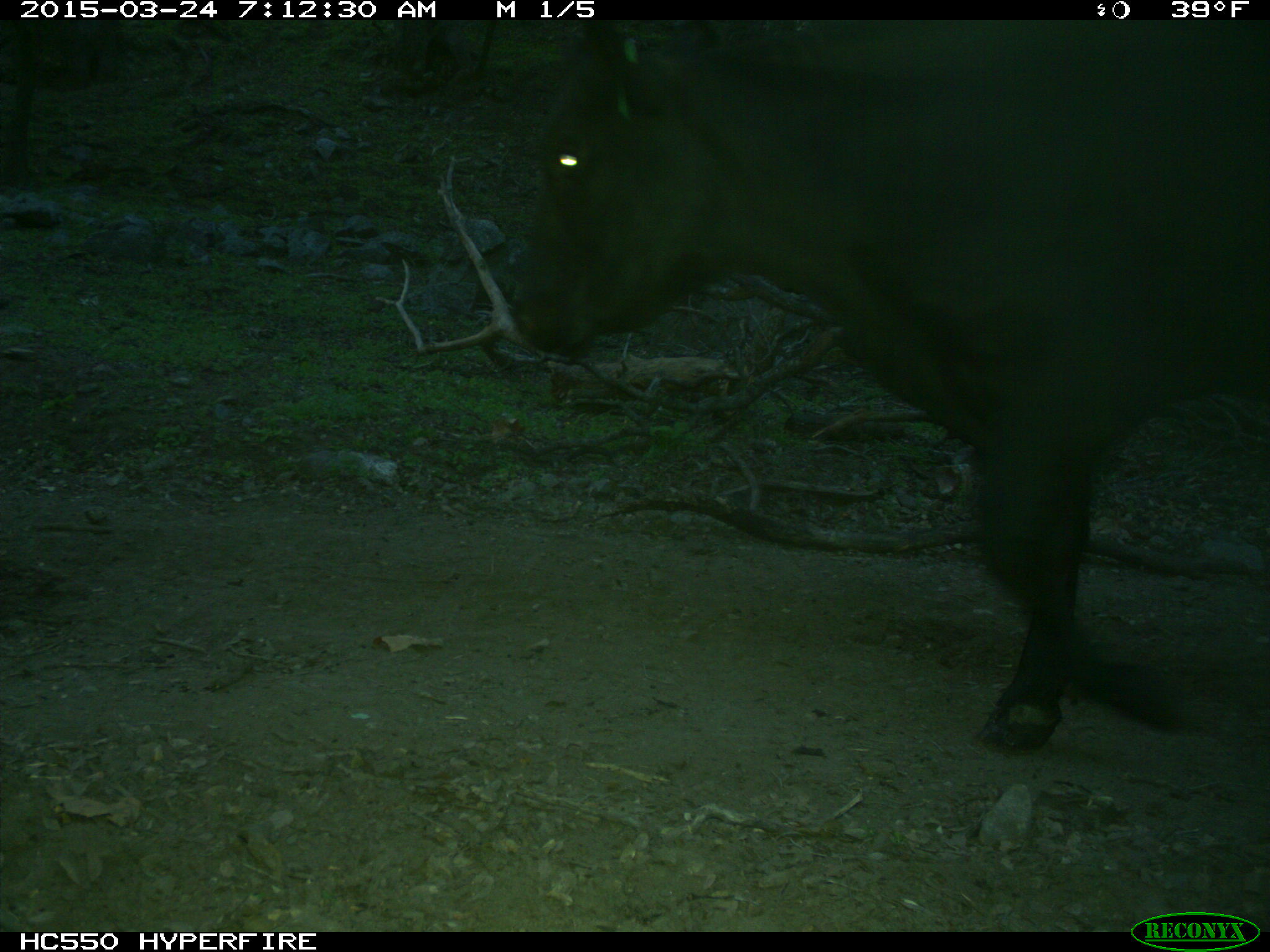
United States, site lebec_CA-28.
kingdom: Animalia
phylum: Chordata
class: Mammalia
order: Artiodactyla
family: Bovidae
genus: Bos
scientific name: Bos taurus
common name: domestic cow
Bos taurus (domestic cow).